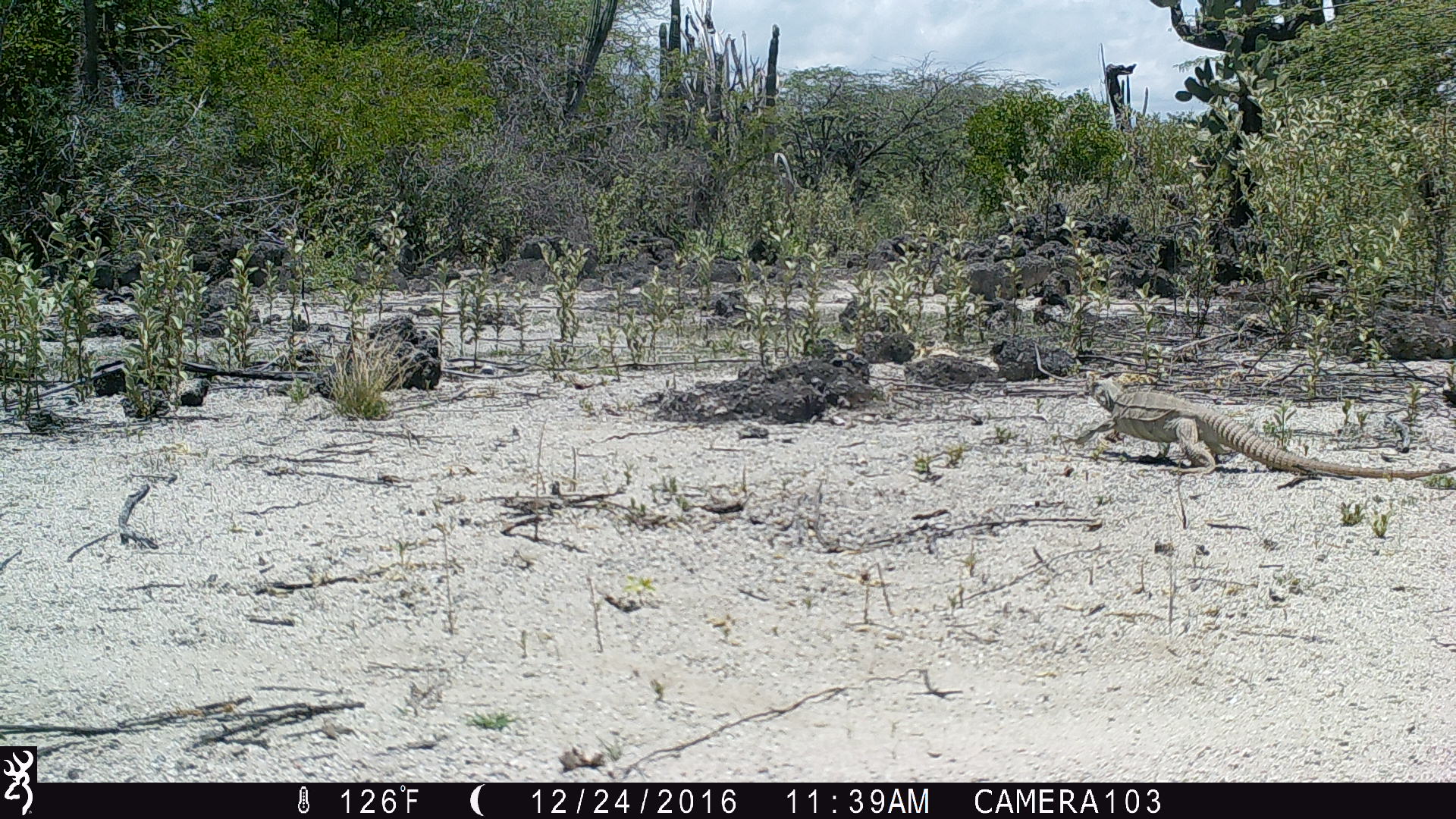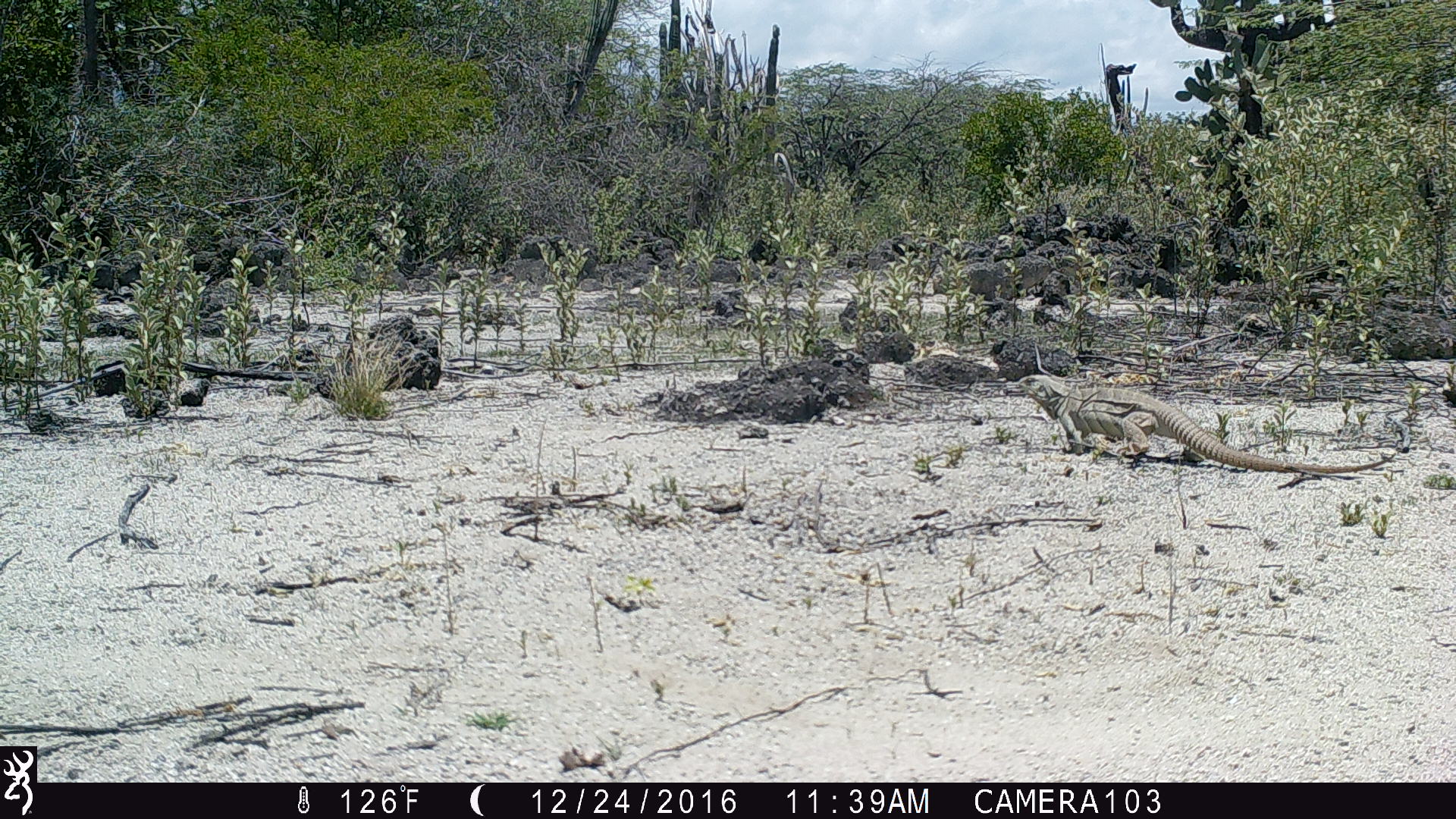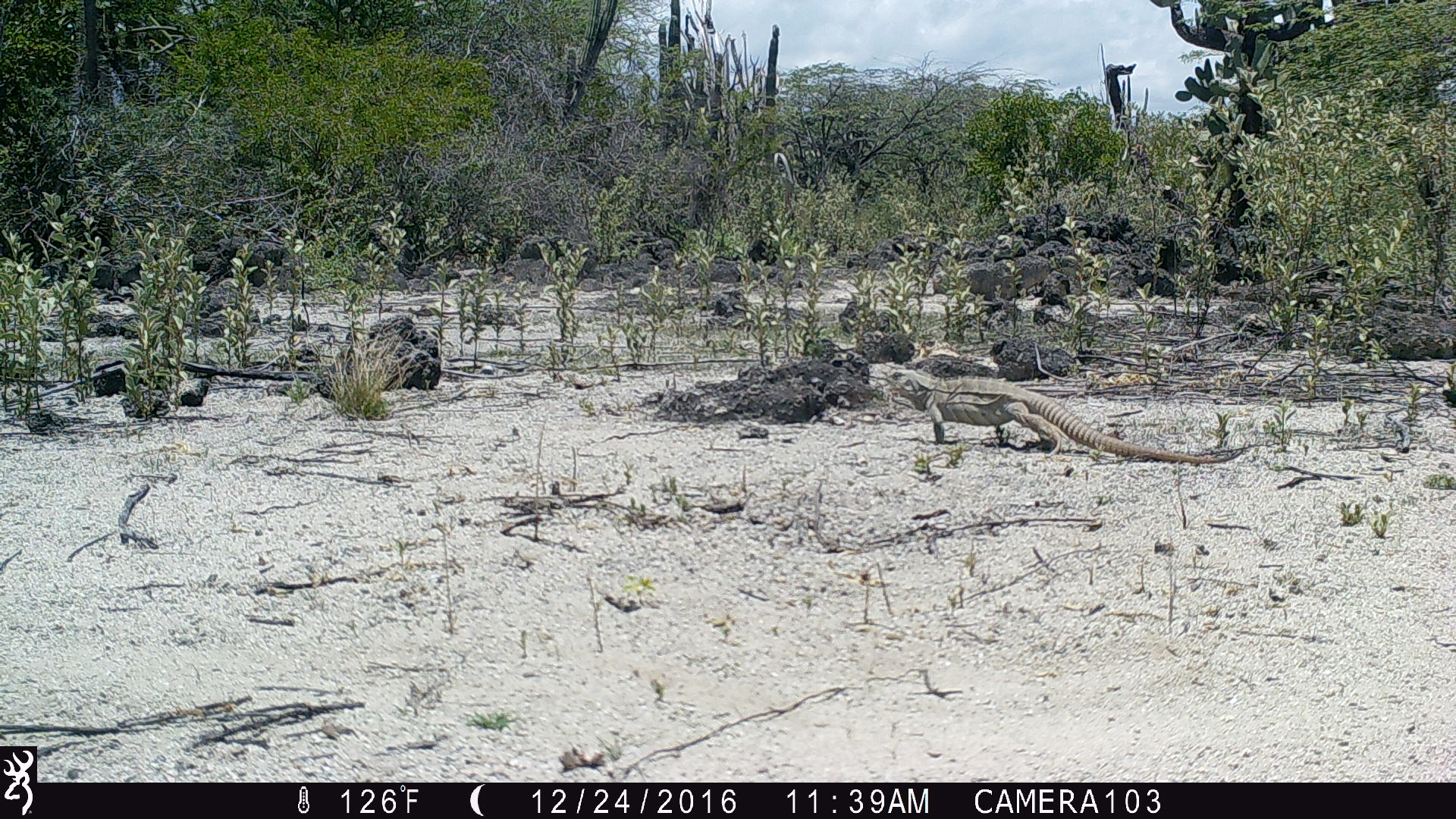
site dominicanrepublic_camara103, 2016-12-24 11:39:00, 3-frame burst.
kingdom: Animalia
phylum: Chordata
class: Reptilia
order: Squamata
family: Iguanidae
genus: Iguana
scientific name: Iguana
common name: typical iguanas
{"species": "Iguana (typical iguanas)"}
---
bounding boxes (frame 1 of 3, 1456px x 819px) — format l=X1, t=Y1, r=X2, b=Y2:
iguana: l=1078, t=379, r=1450, b=481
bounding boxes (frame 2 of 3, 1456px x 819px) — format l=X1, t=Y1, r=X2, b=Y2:
iguana: l=1016, t=372, r=1412, b=478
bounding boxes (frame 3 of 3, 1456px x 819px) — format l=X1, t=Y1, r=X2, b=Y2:
iguana: l=873, t=360, r=1244, b=466